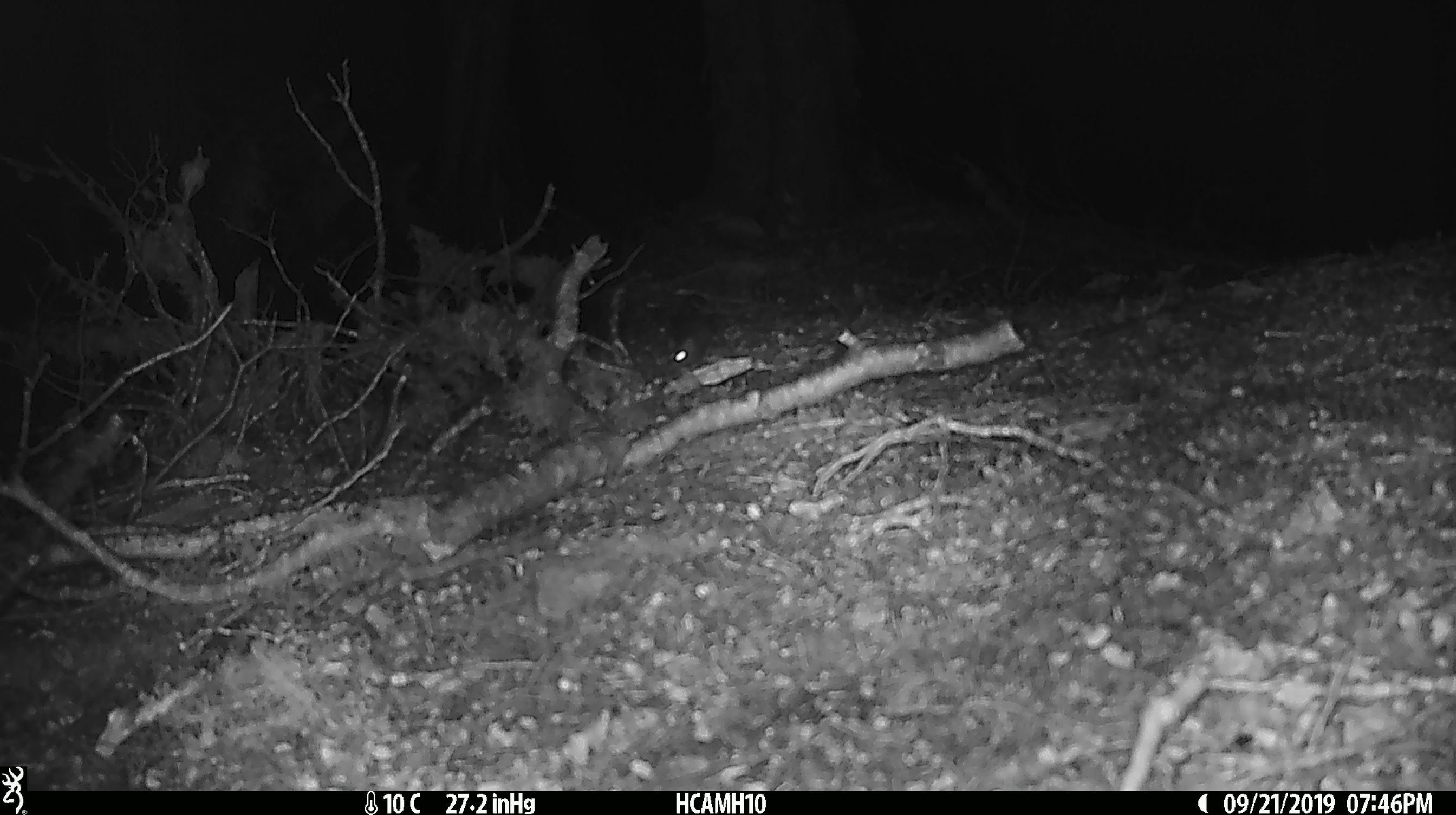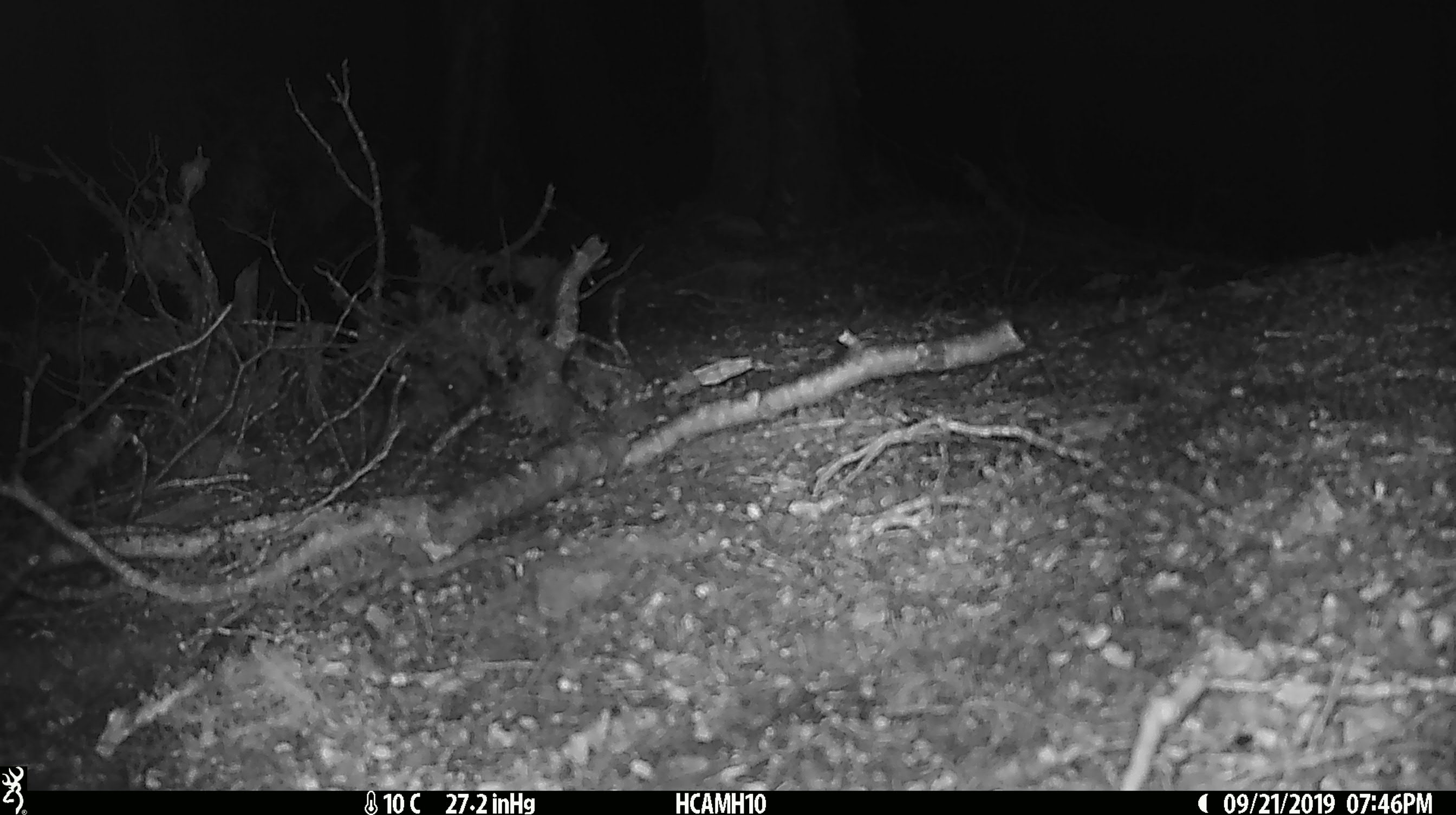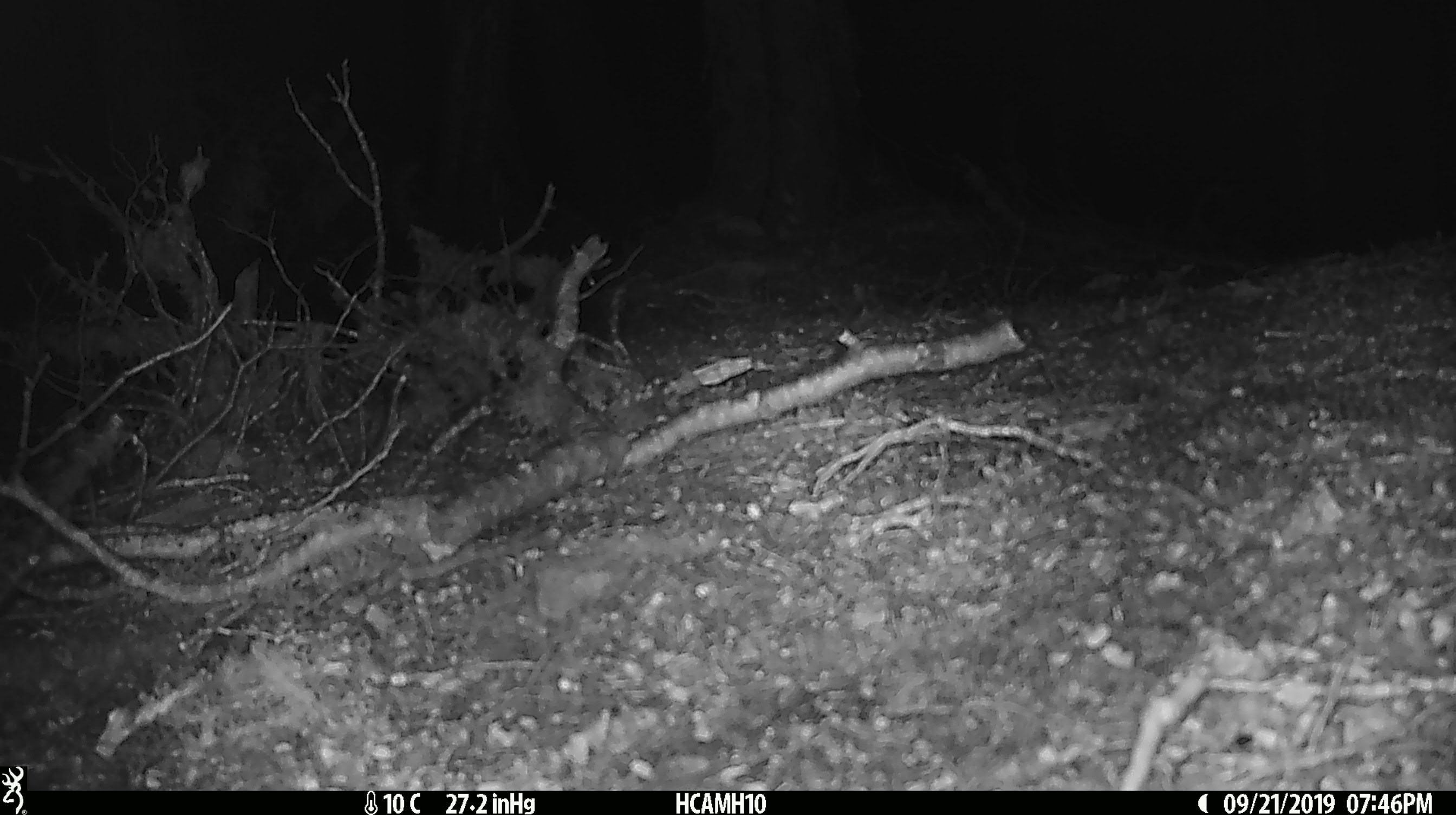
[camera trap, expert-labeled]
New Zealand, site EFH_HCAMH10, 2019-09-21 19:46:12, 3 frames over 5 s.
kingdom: Animalia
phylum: Chordata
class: Mammalia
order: Rodentia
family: Muridae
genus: Mus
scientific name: Mus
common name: mouse